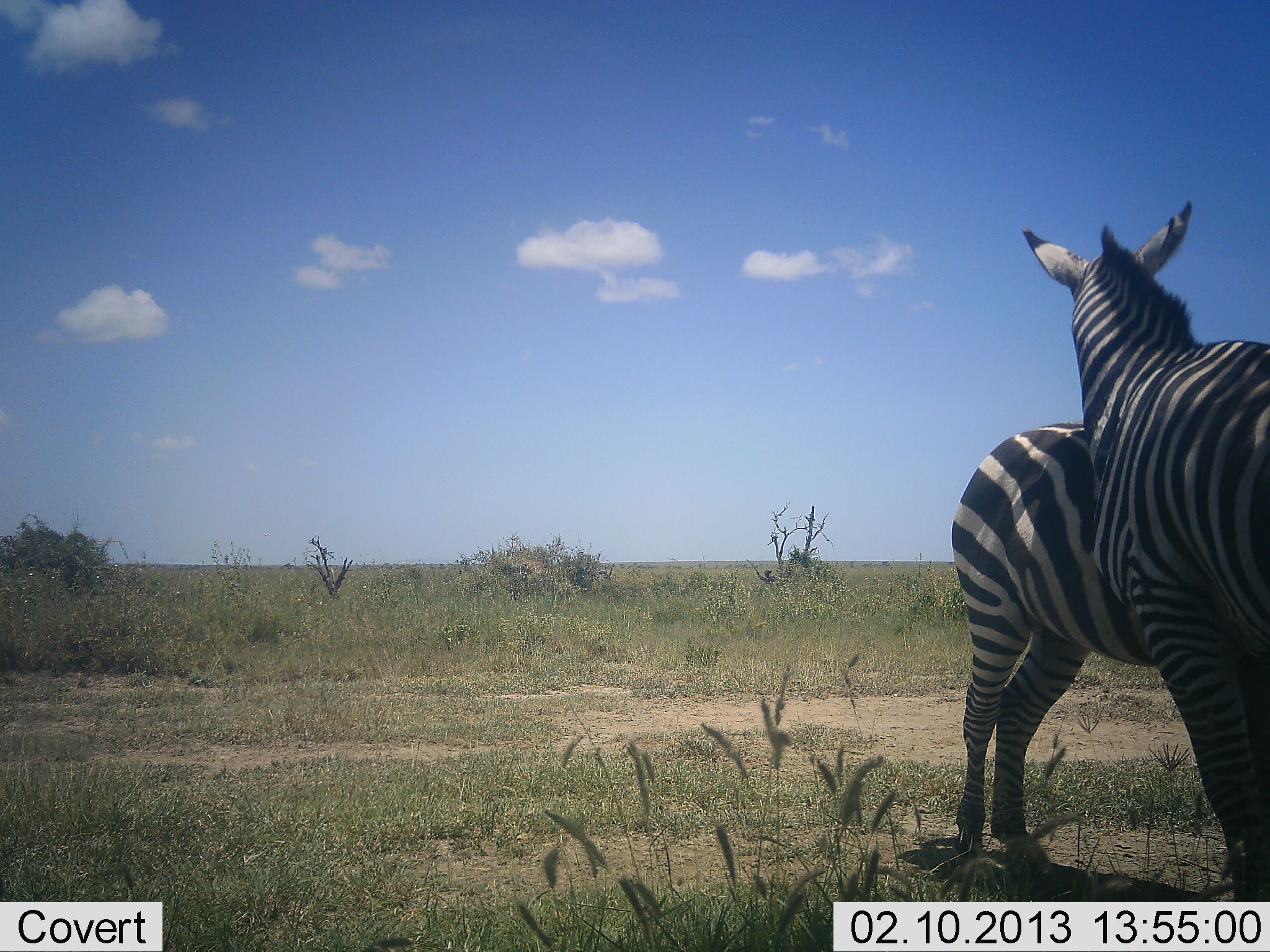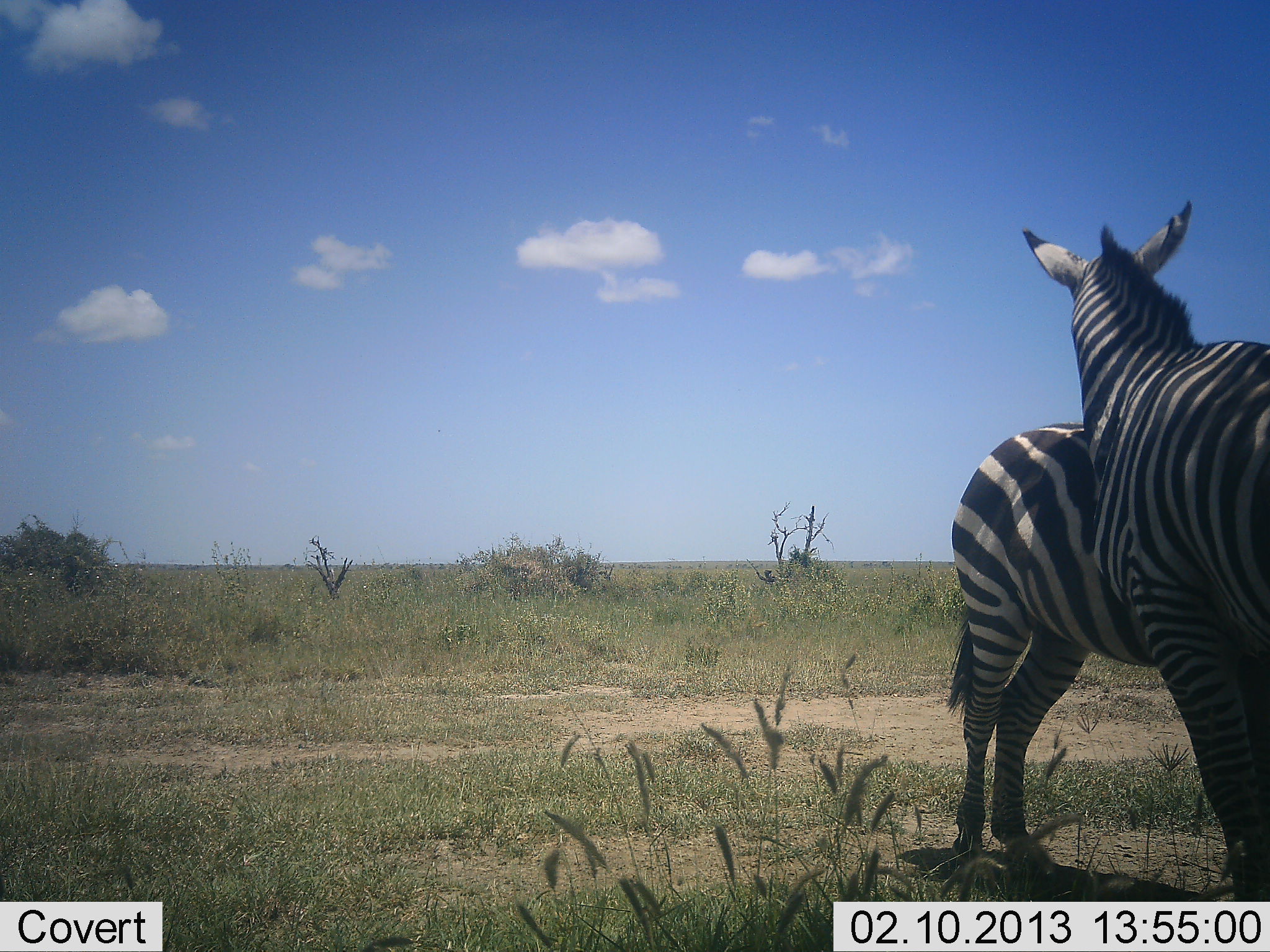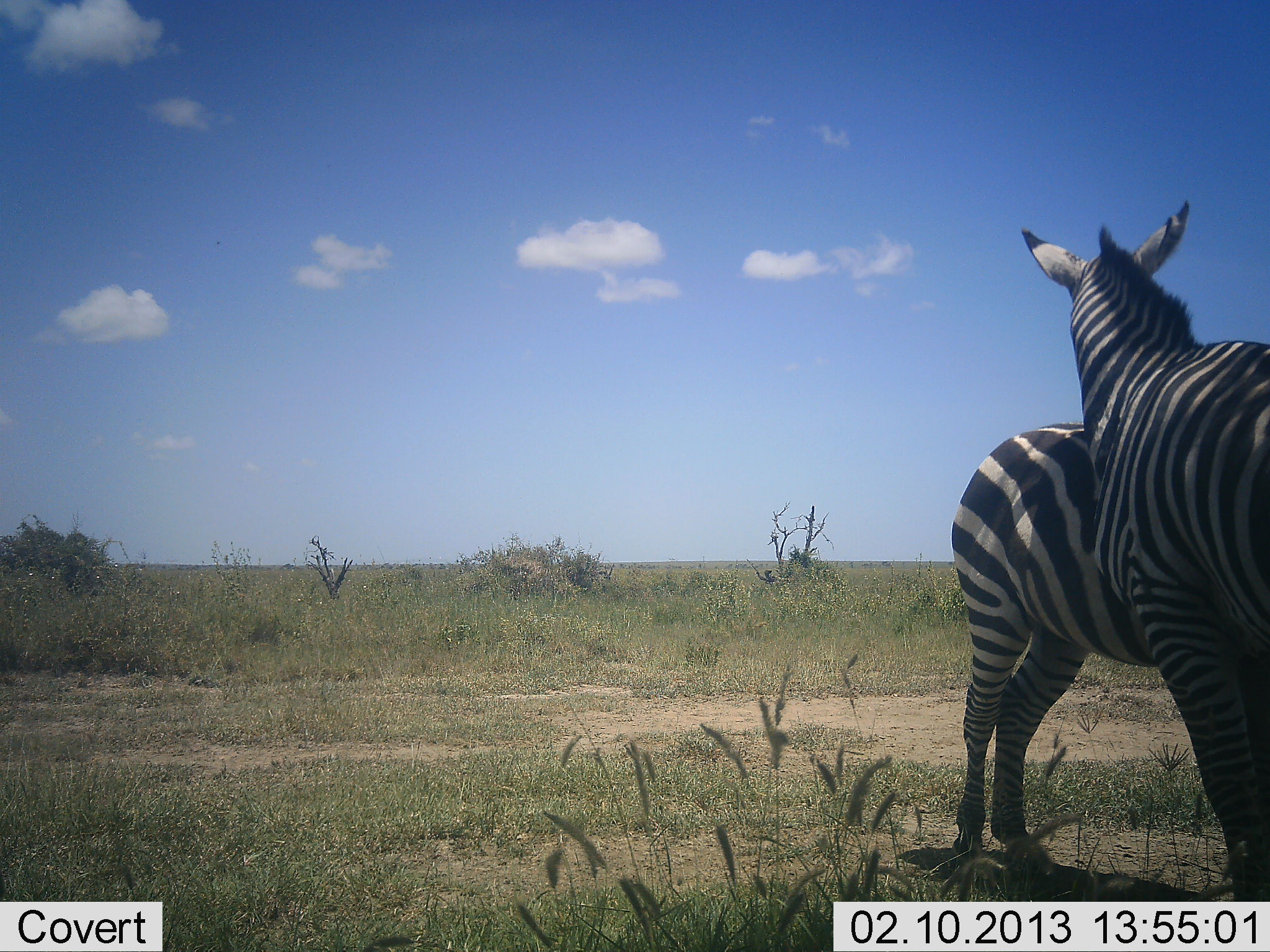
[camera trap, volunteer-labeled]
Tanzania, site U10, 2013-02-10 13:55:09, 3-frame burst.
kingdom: Animalia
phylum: Chordata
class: Mammalia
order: Perissodactyla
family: Equidae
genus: Equus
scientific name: Equus quagga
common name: plains zebra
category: zebra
Zebra (plains zebra) (Equus quagga), count 2. Behavior (volunteer vote fractions): standing 90%, resting 2%, moving 0%, interacting 29%. Young present (vote fraction): 0%. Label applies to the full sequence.